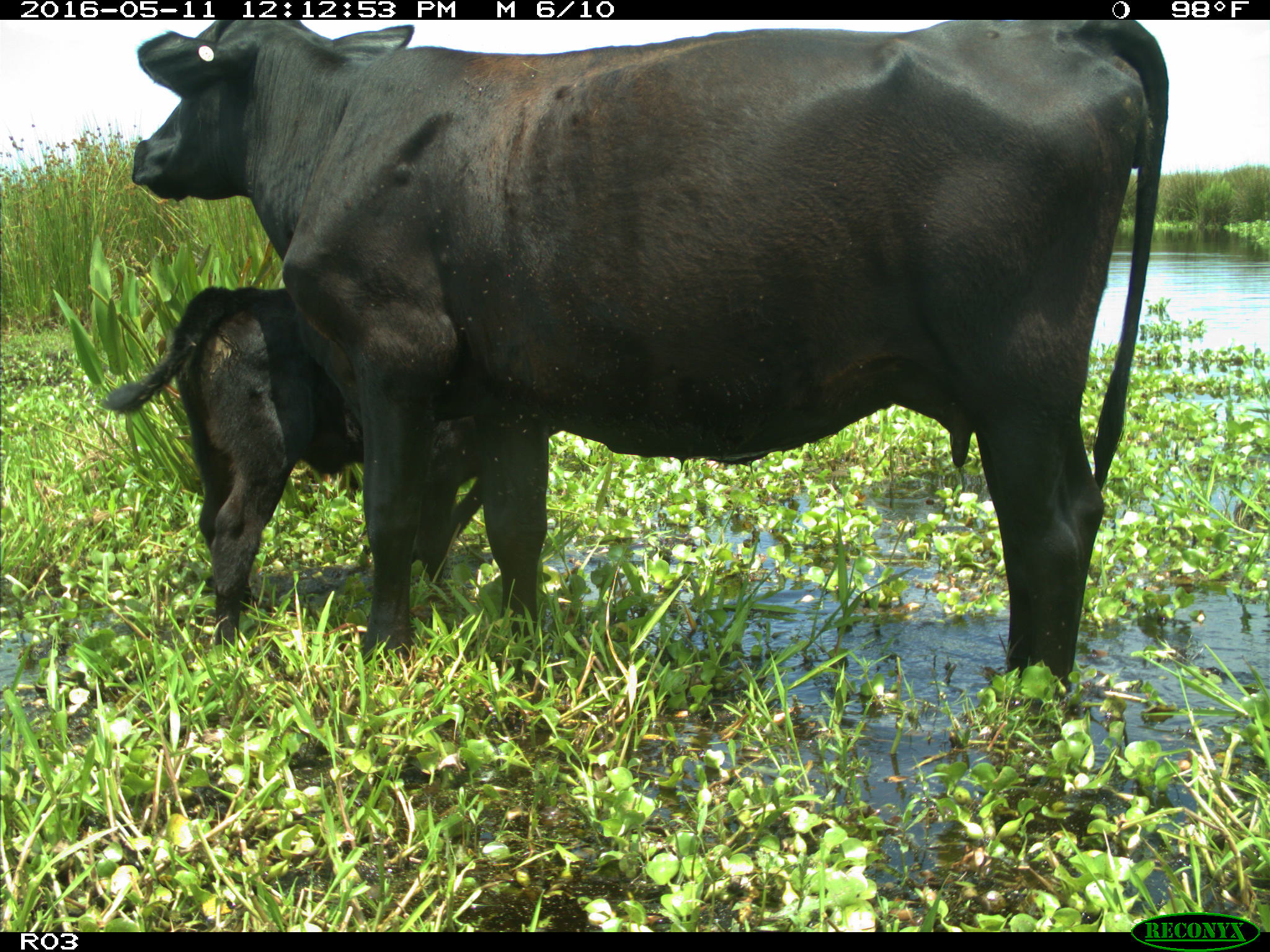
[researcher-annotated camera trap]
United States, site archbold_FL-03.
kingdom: Animalia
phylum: Chordata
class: Mammalia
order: Artiodactyla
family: Bovidae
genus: Bos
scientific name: Bos taurus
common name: domestic cow